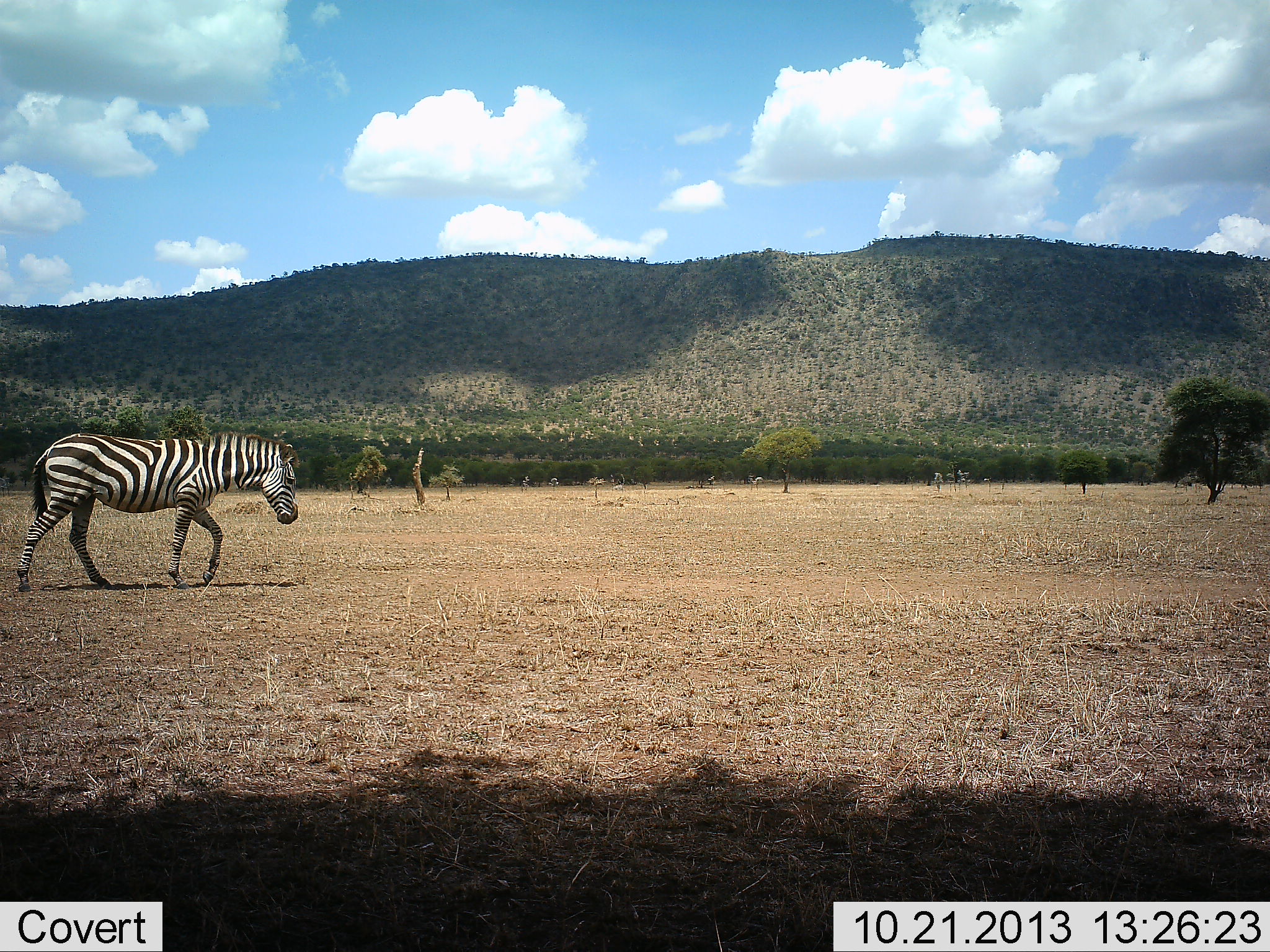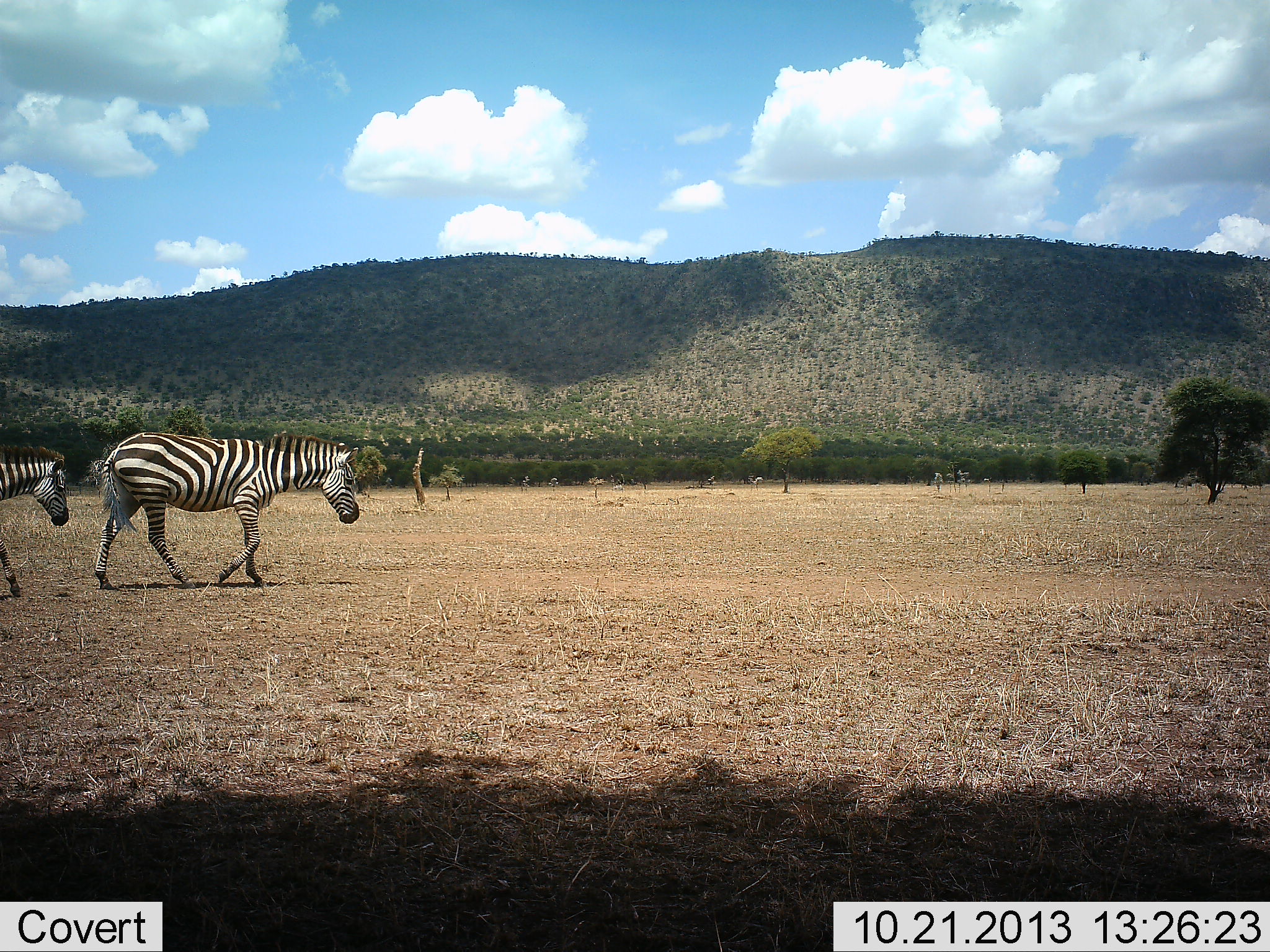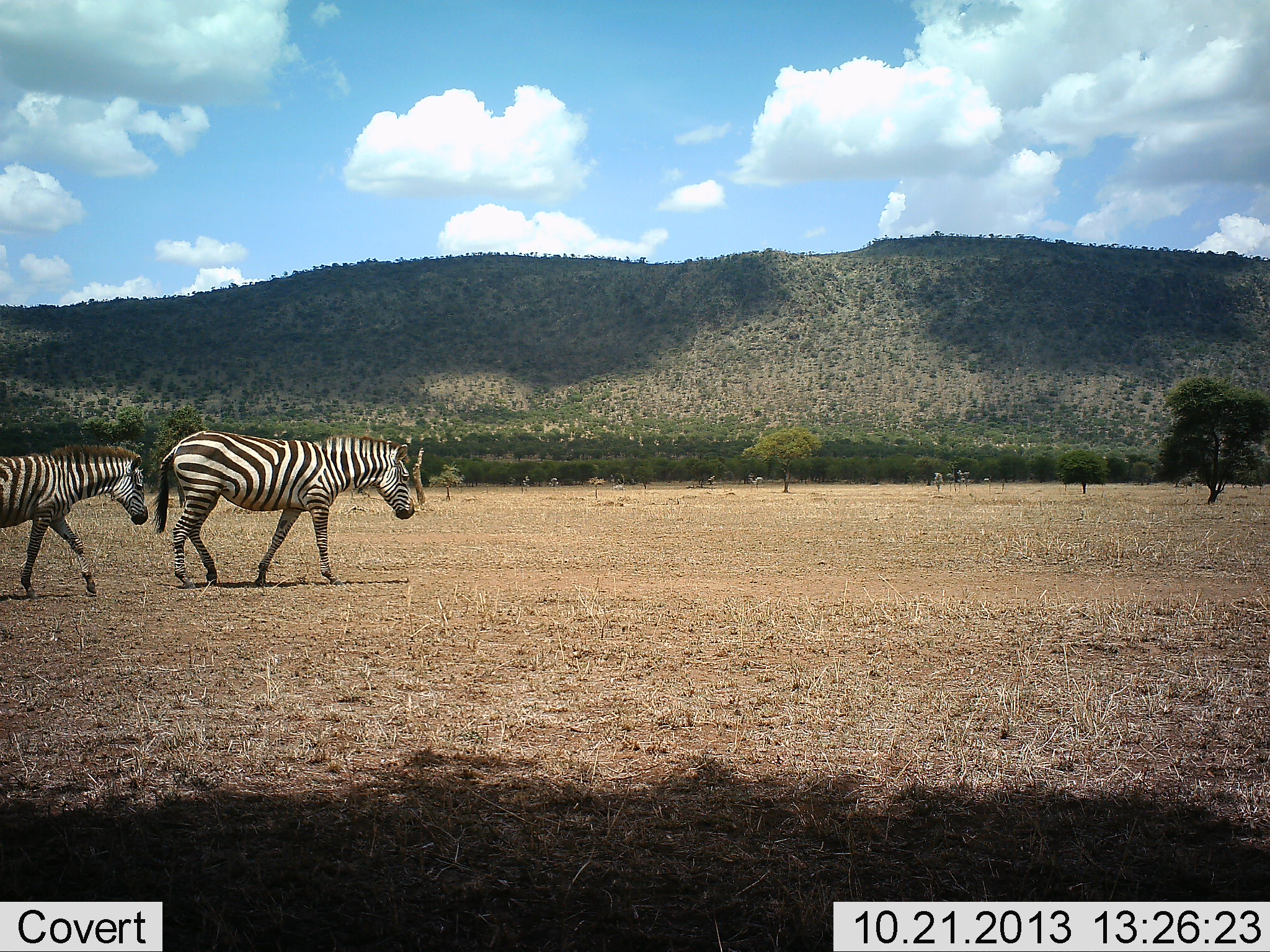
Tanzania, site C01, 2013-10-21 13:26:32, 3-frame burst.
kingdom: Animalia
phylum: Chordata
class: Mammalia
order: Perissodactyla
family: Equidae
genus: Equus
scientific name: Equus quagga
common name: plains zebra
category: zebra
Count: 2.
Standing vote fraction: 2%.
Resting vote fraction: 0%.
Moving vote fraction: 98%.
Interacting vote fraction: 0%.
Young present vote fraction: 11%.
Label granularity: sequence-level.